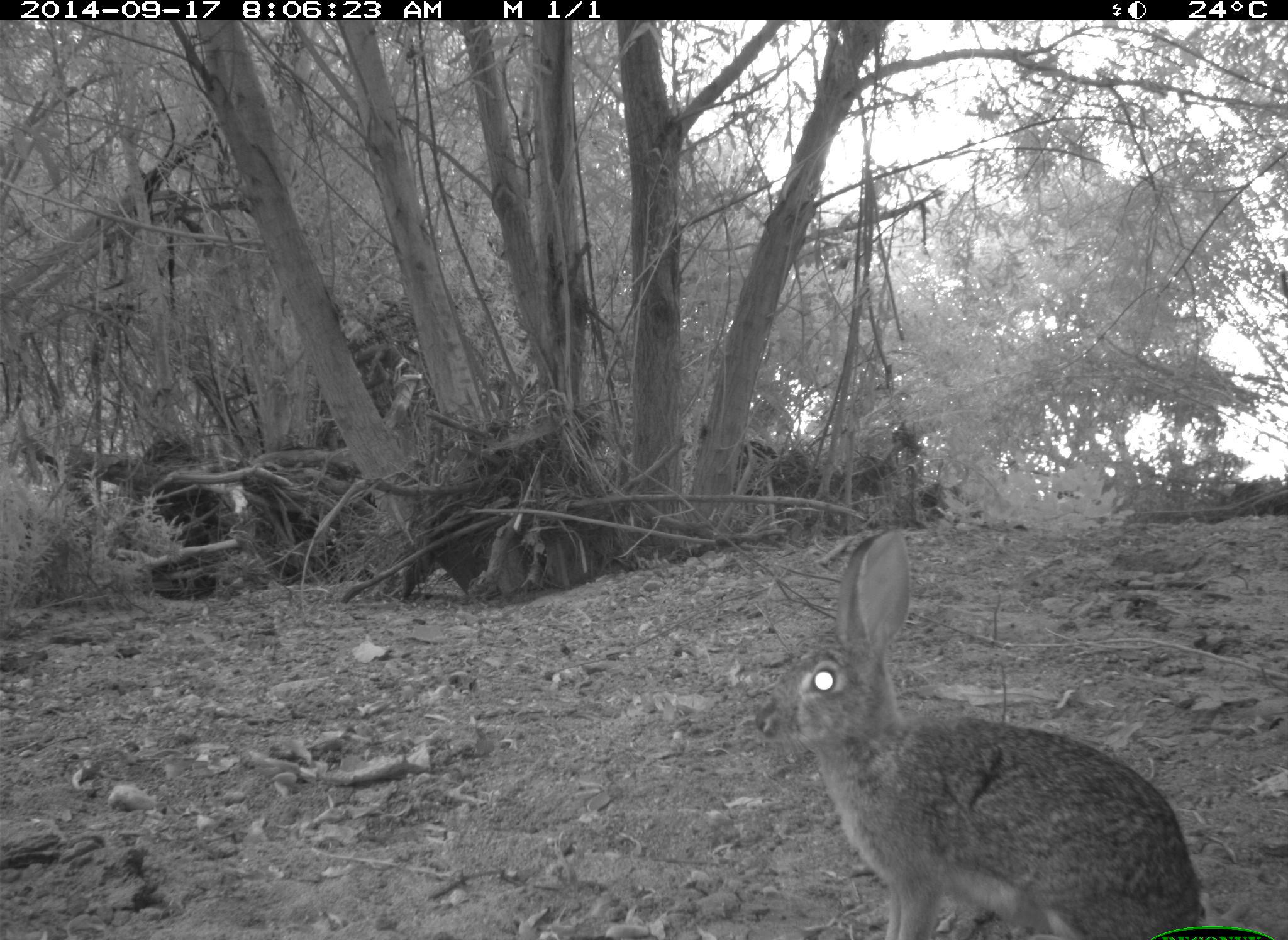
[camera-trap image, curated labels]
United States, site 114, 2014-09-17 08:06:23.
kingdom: Animalia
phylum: Chordata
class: Mammalia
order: Lagomorpha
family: Leporidae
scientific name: Leporidae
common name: rabbits and hares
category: rabbit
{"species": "rabbit (rabbits and hares) (Leporidae)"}